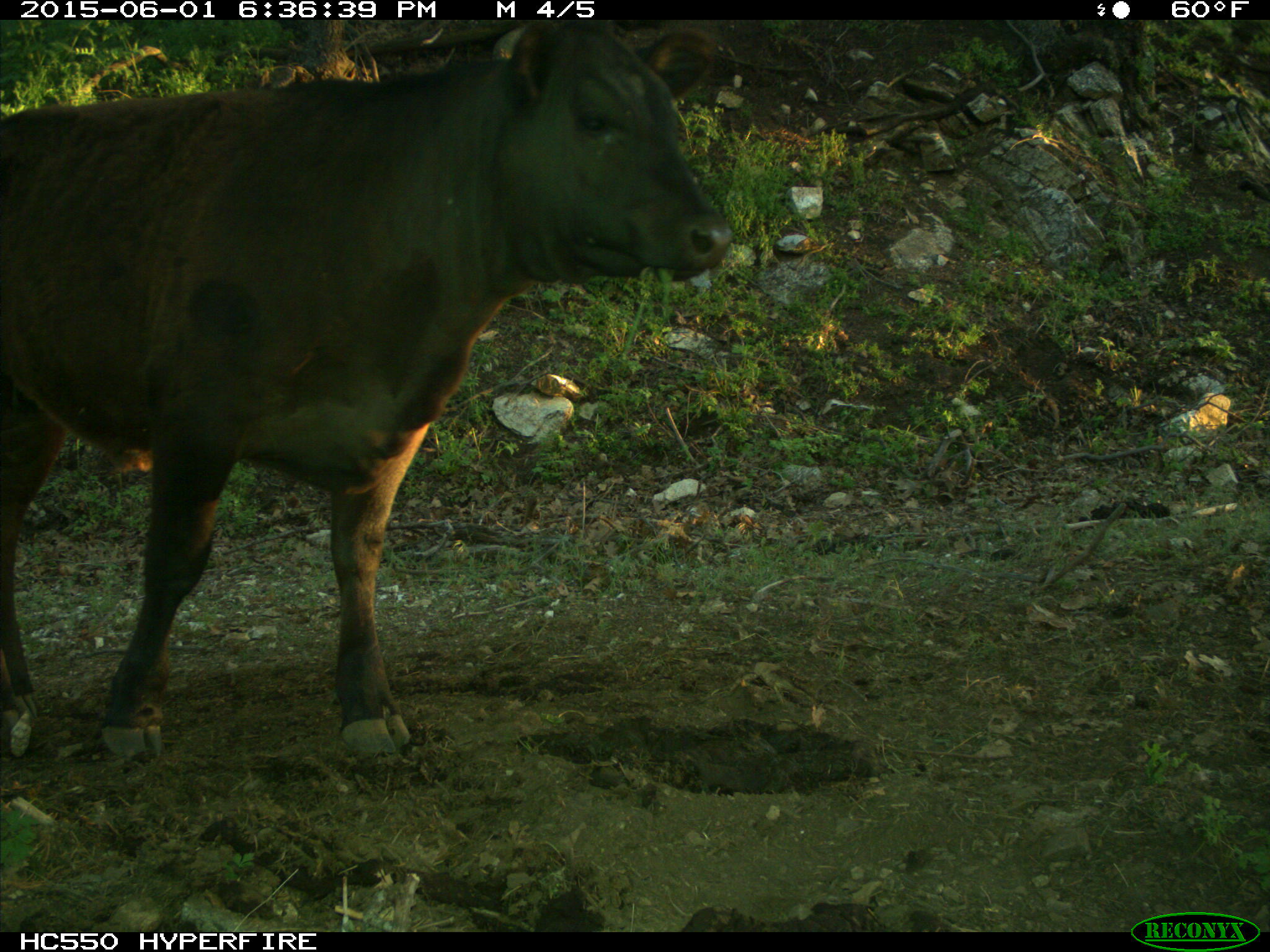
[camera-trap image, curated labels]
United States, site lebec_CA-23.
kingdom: Animalia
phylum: Chordata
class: Mammalia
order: Artiodactyla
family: Bovidae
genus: Bos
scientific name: Bos taurus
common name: domestic cow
Bos taurus (domestic cow).